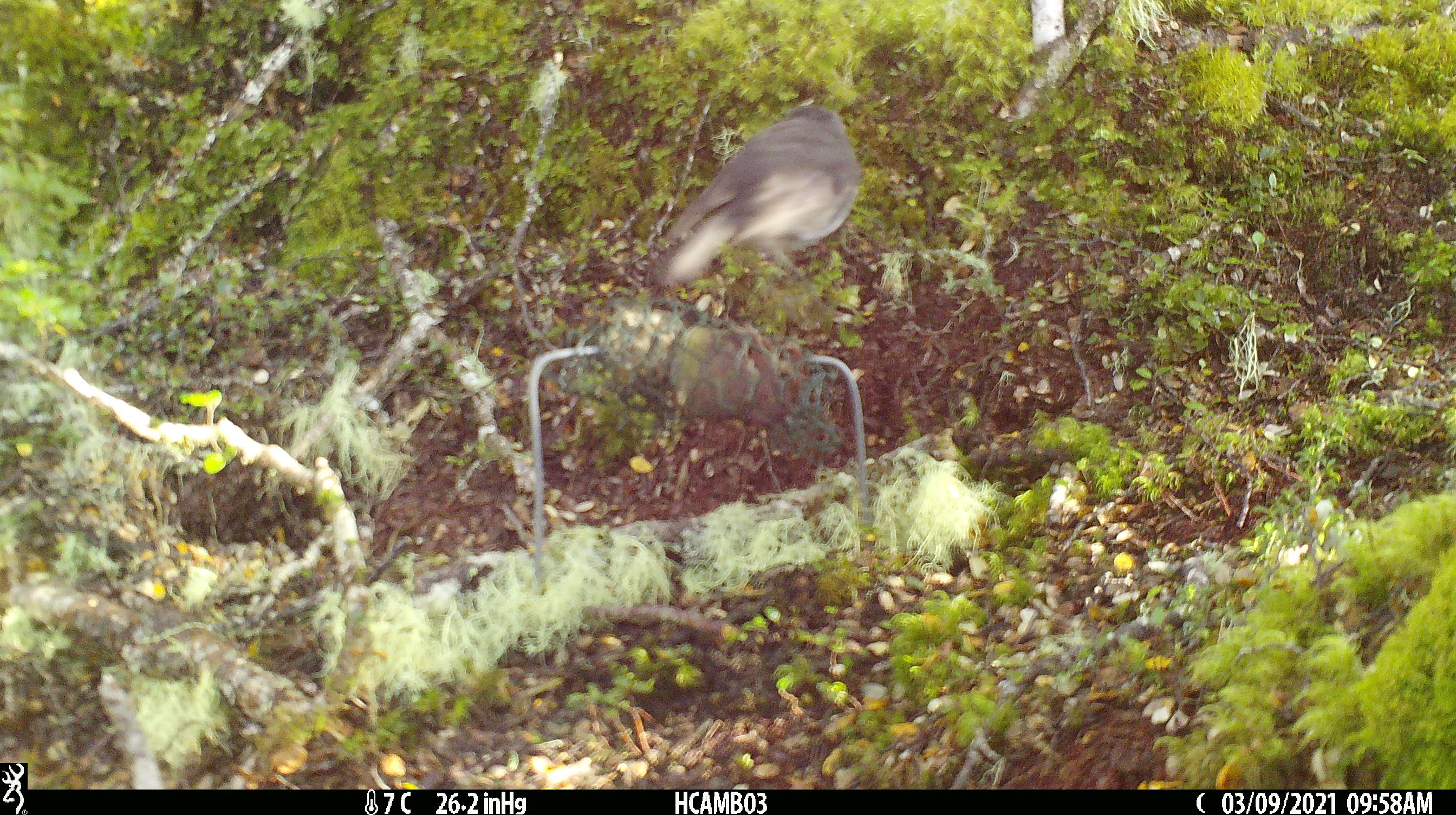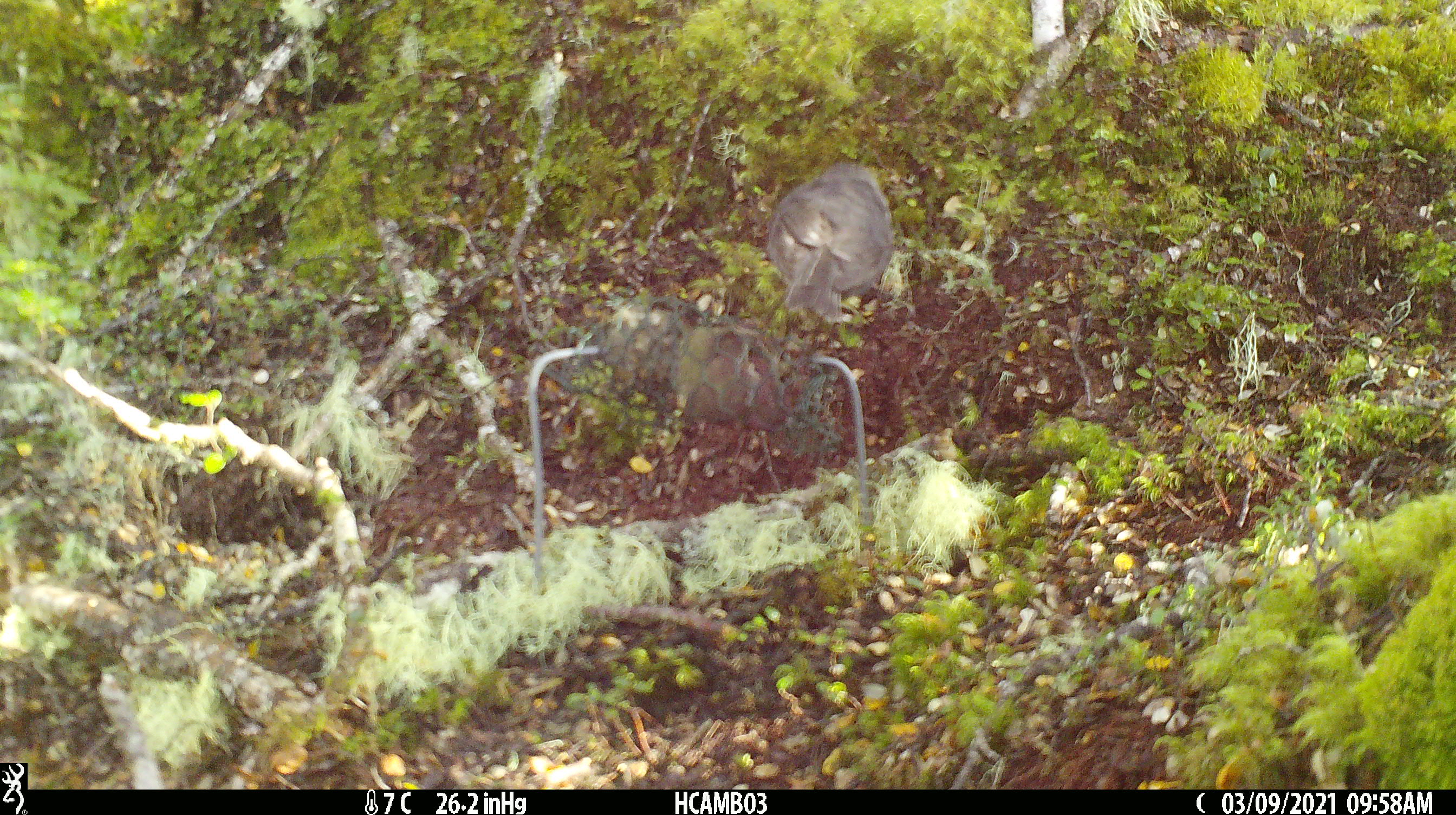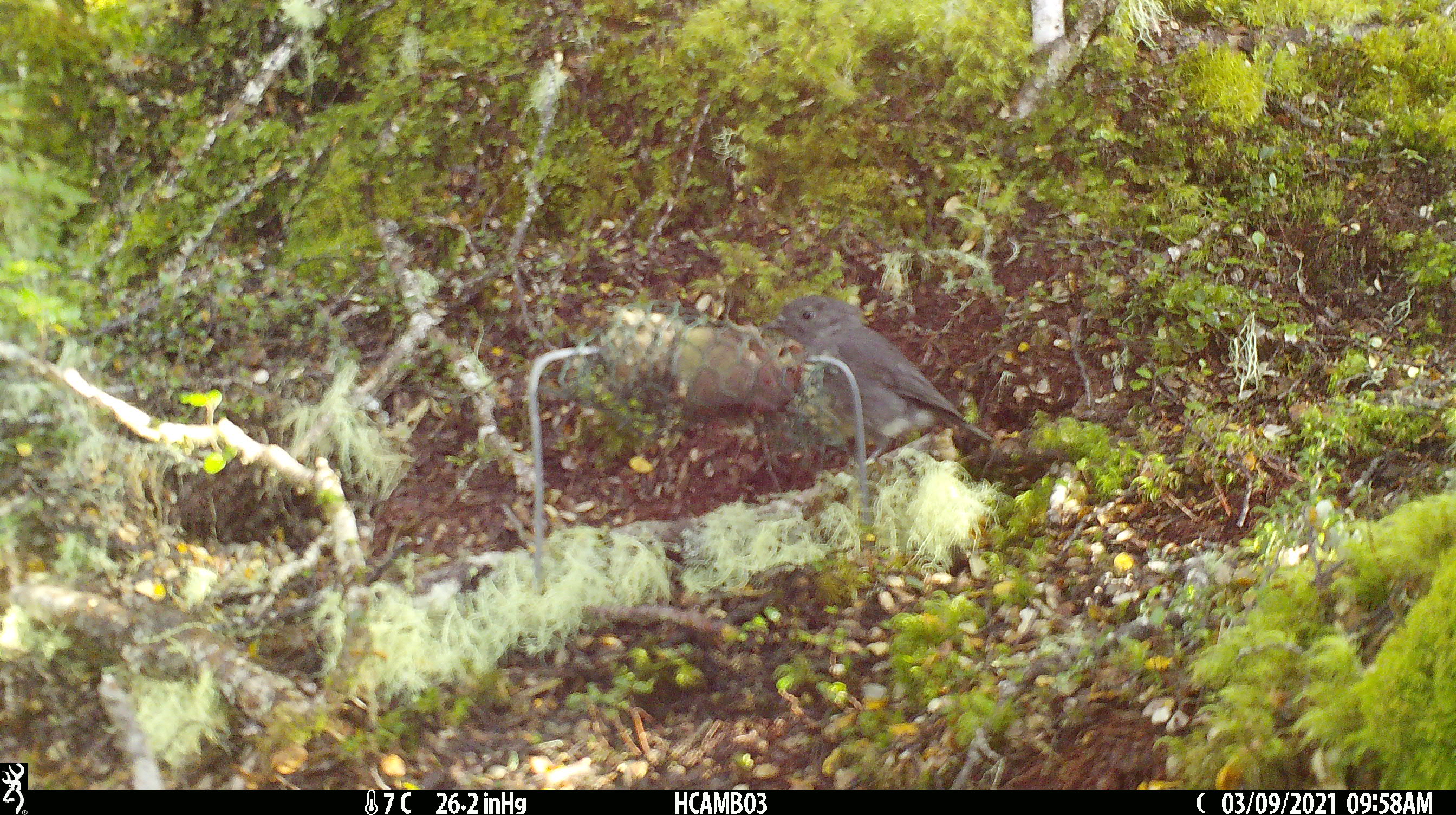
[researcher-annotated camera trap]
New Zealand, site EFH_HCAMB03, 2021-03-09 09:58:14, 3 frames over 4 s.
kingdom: Animalia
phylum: Chordata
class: Aves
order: Passeriformes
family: Petroicidae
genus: Petroica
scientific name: Petroica australis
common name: new zealand robin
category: robin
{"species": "robin (new zealand robin) (Petroica australis)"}